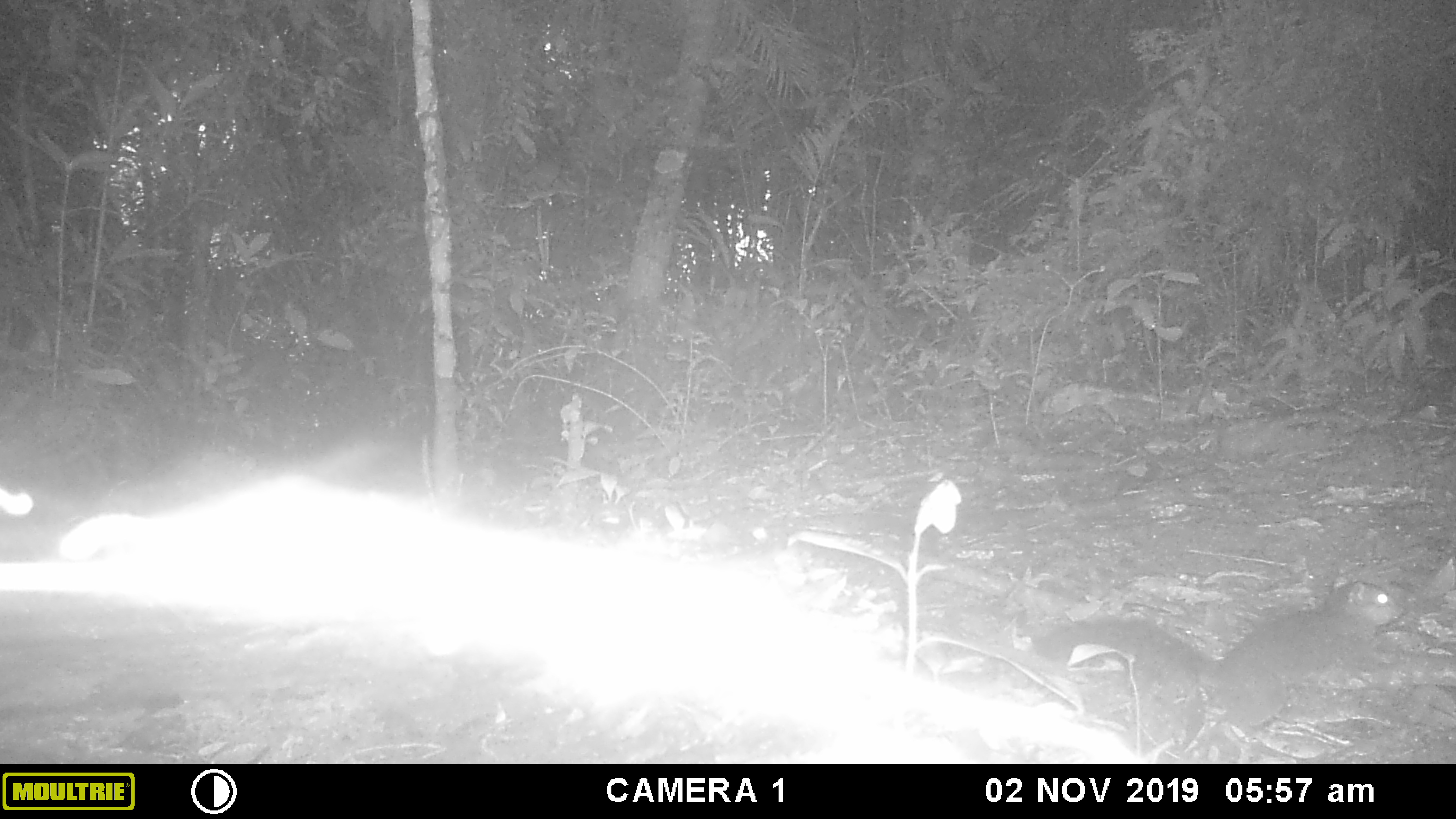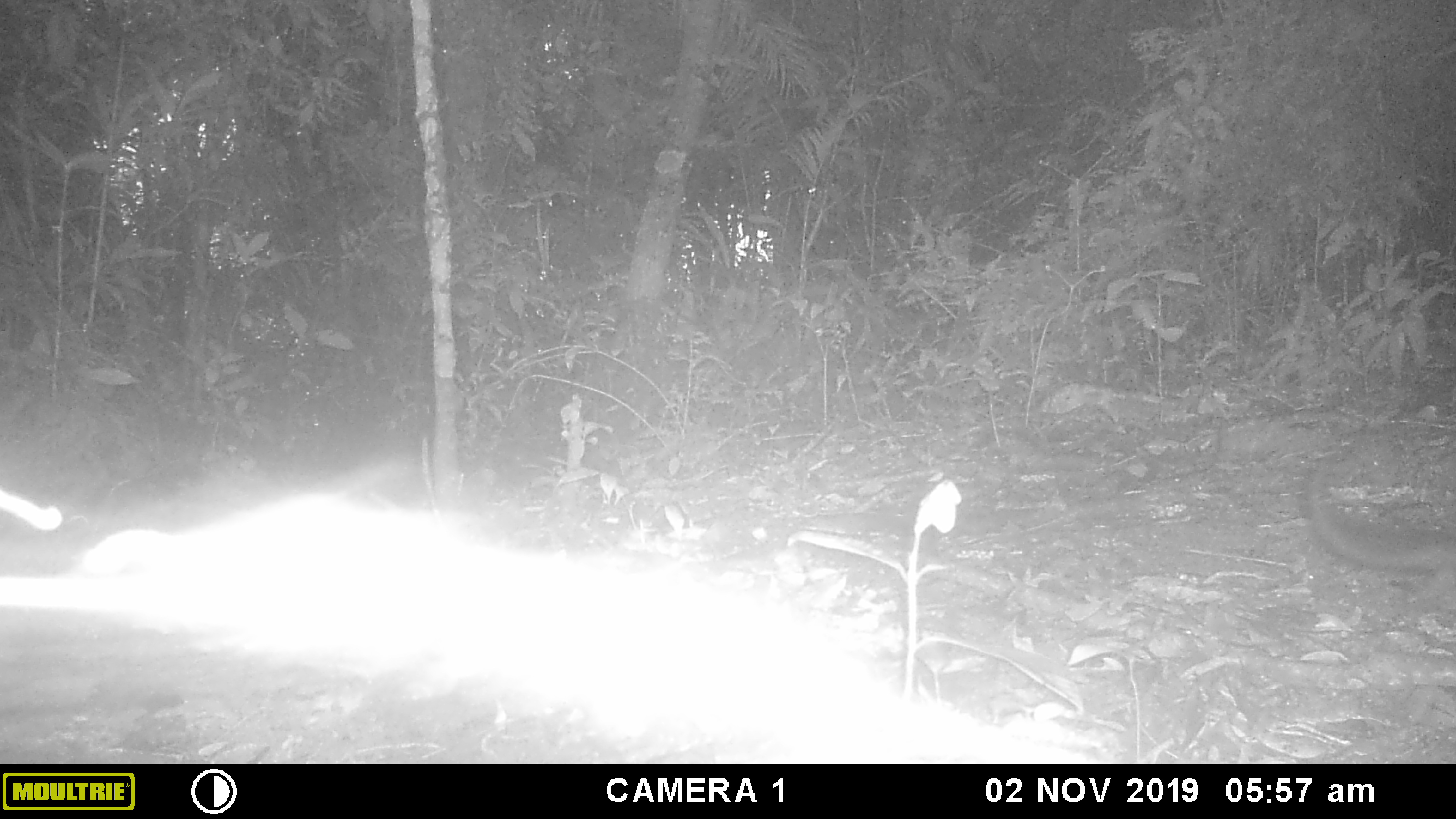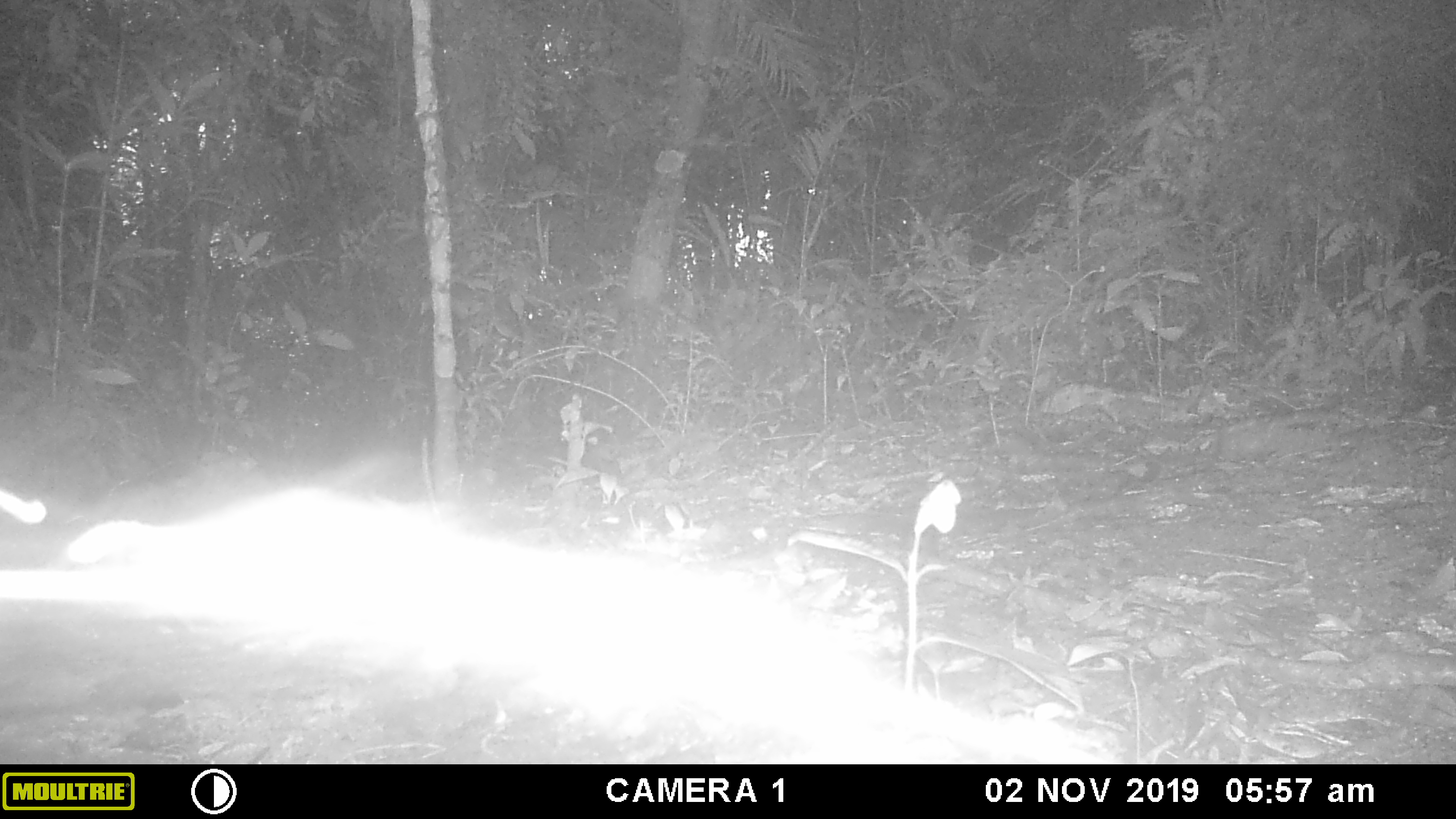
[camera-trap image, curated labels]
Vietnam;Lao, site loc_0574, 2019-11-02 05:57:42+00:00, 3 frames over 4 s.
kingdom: Animalia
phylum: Chordata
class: Mammalia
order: Rodentia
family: Sciuridae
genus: Sciurus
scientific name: Sciurus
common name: squirrel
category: unidentified squirrel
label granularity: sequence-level